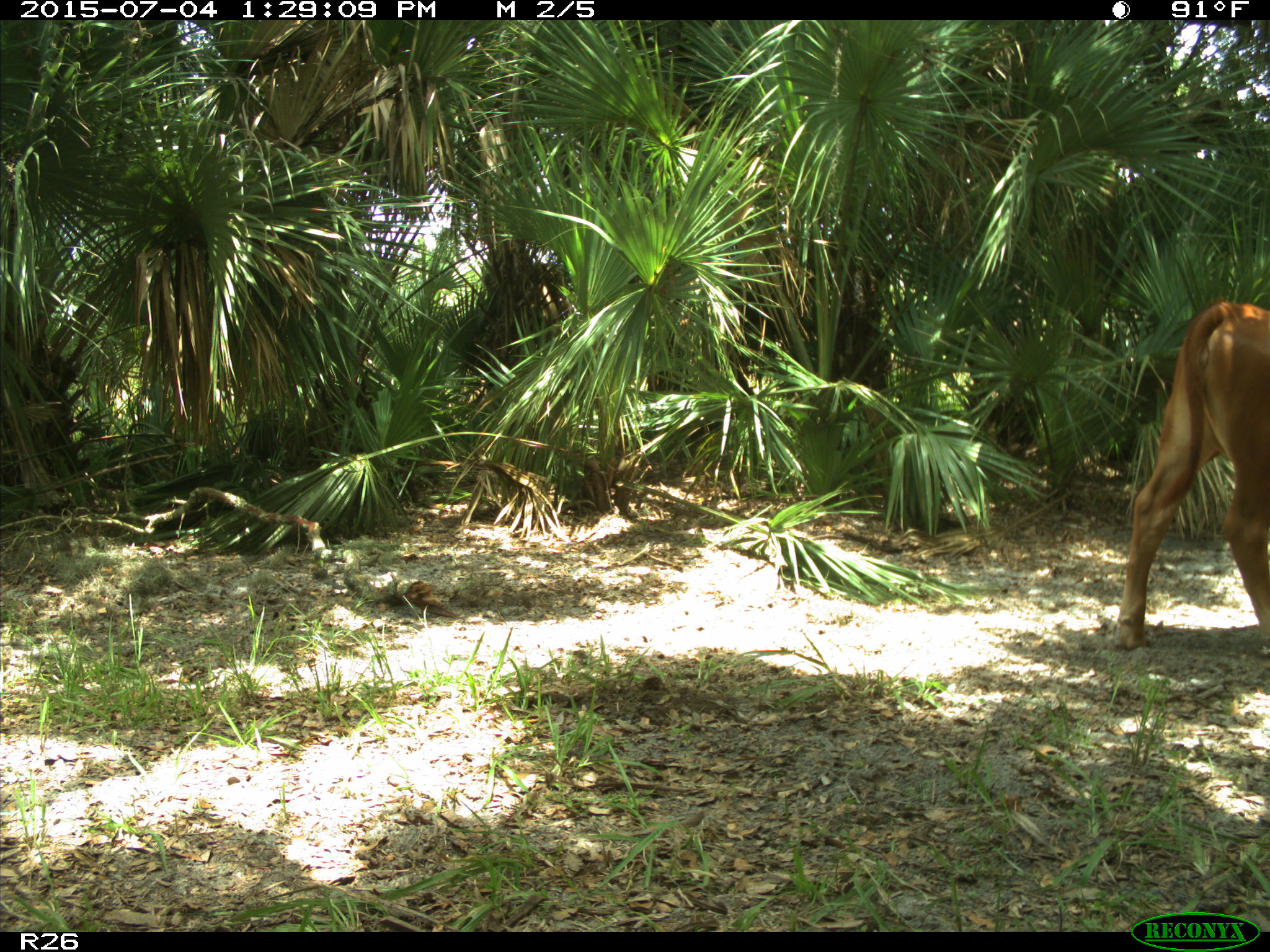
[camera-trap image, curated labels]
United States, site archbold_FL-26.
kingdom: Animalia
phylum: Chordata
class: Mammalia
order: Artiodactyla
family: Bovidae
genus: Bos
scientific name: Bos taurus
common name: domestic cow